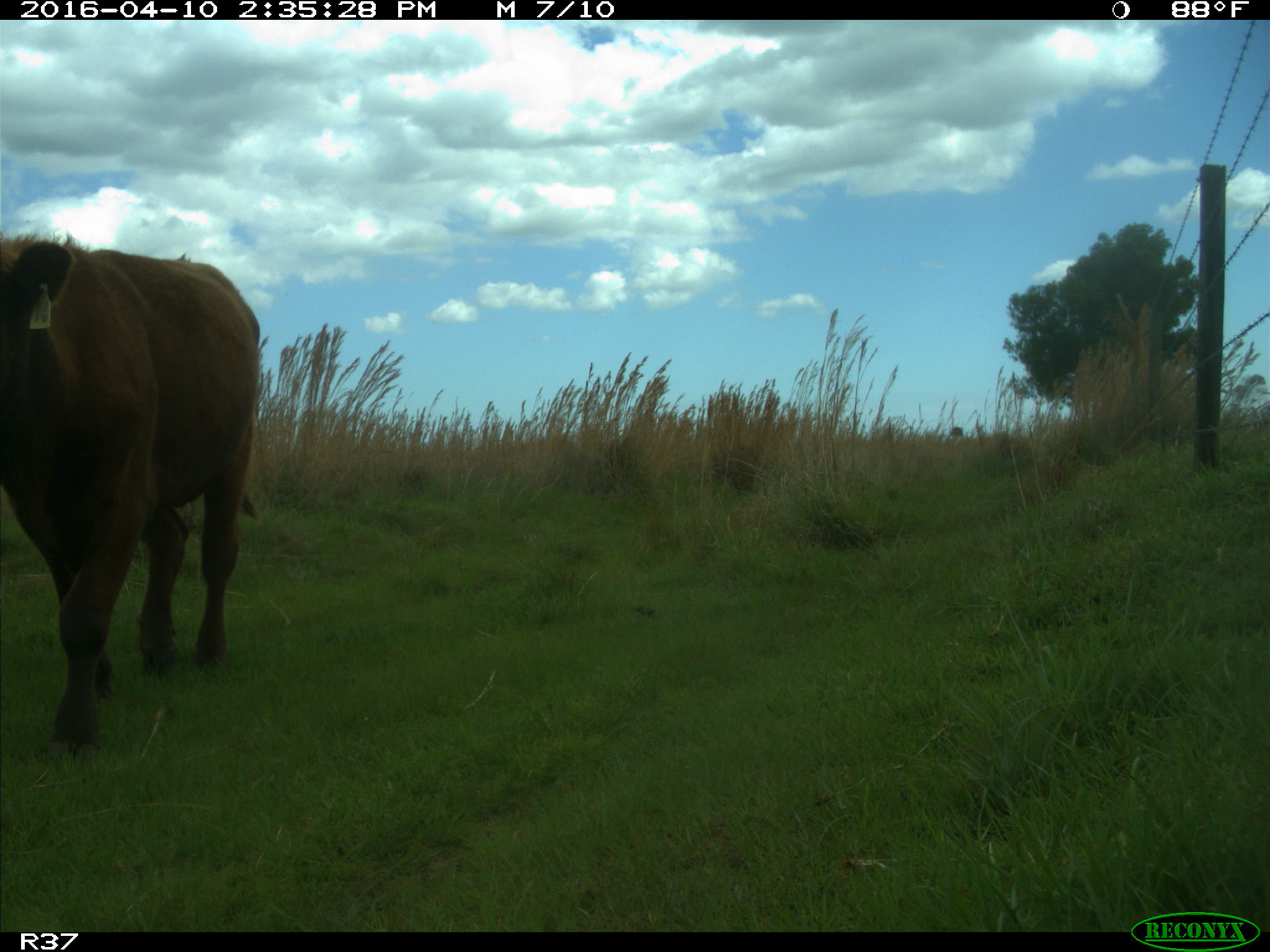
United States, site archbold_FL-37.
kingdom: Animalia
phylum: Chordata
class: Mammalia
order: Artiodactyla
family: Bovidae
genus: Bos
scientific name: Bos taurus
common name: domestic cow